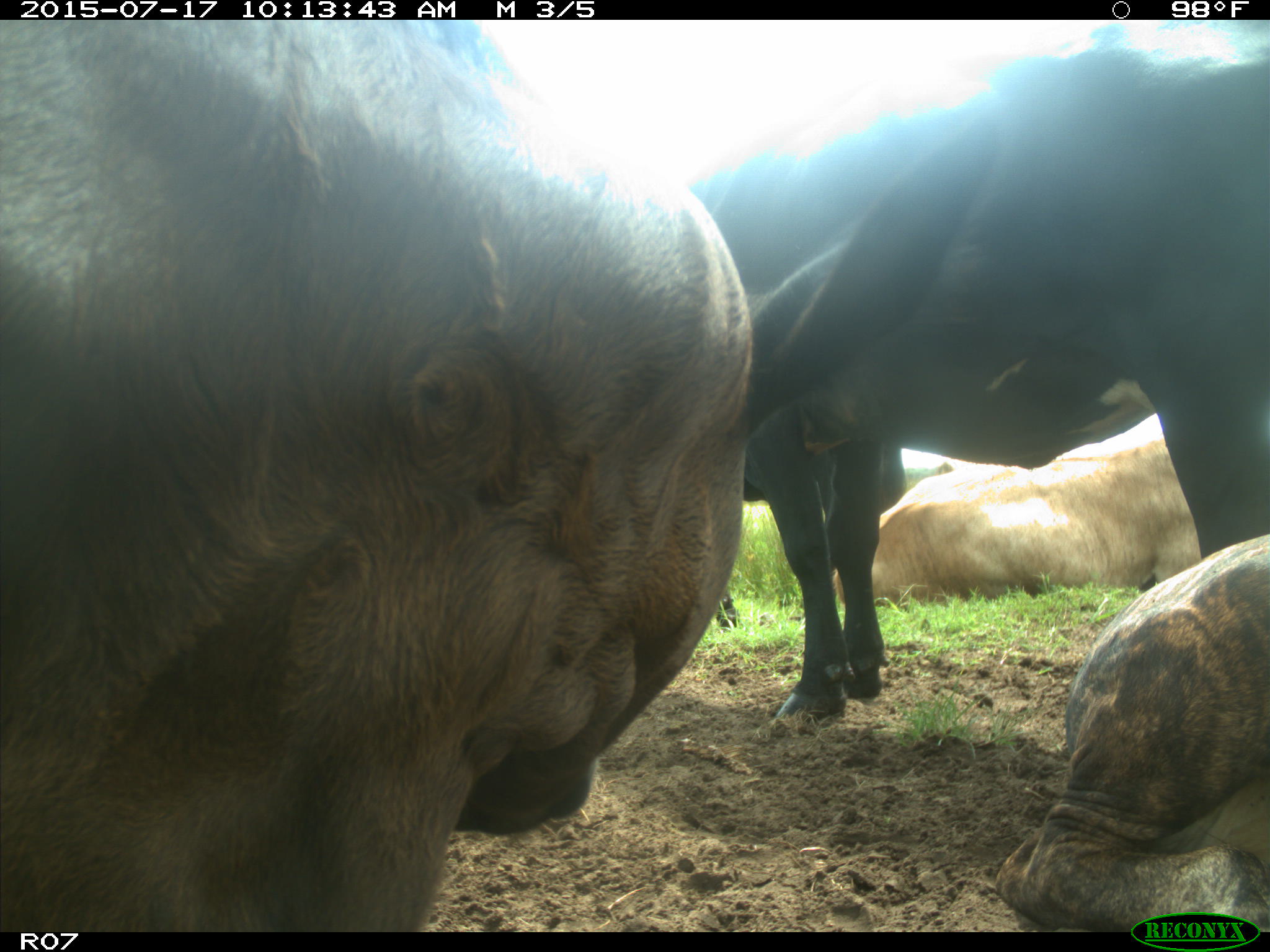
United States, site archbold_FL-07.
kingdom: Animalia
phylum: Chordata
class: Mammalia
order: Artiodactyla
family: Bovidae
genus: Bos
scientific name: Bos taurus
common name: domestic cow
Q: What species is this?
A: Bos taurus (domestic cow).